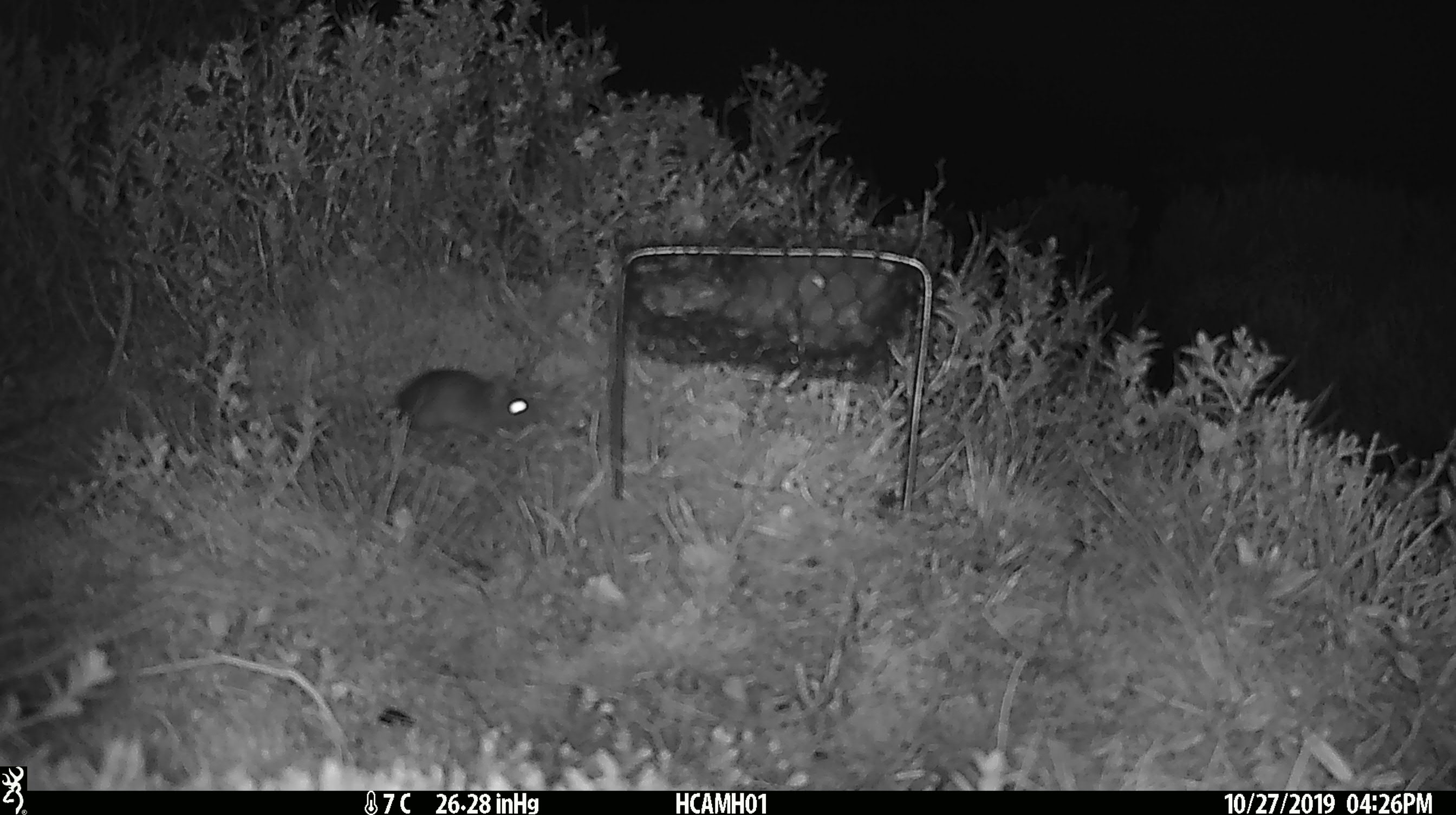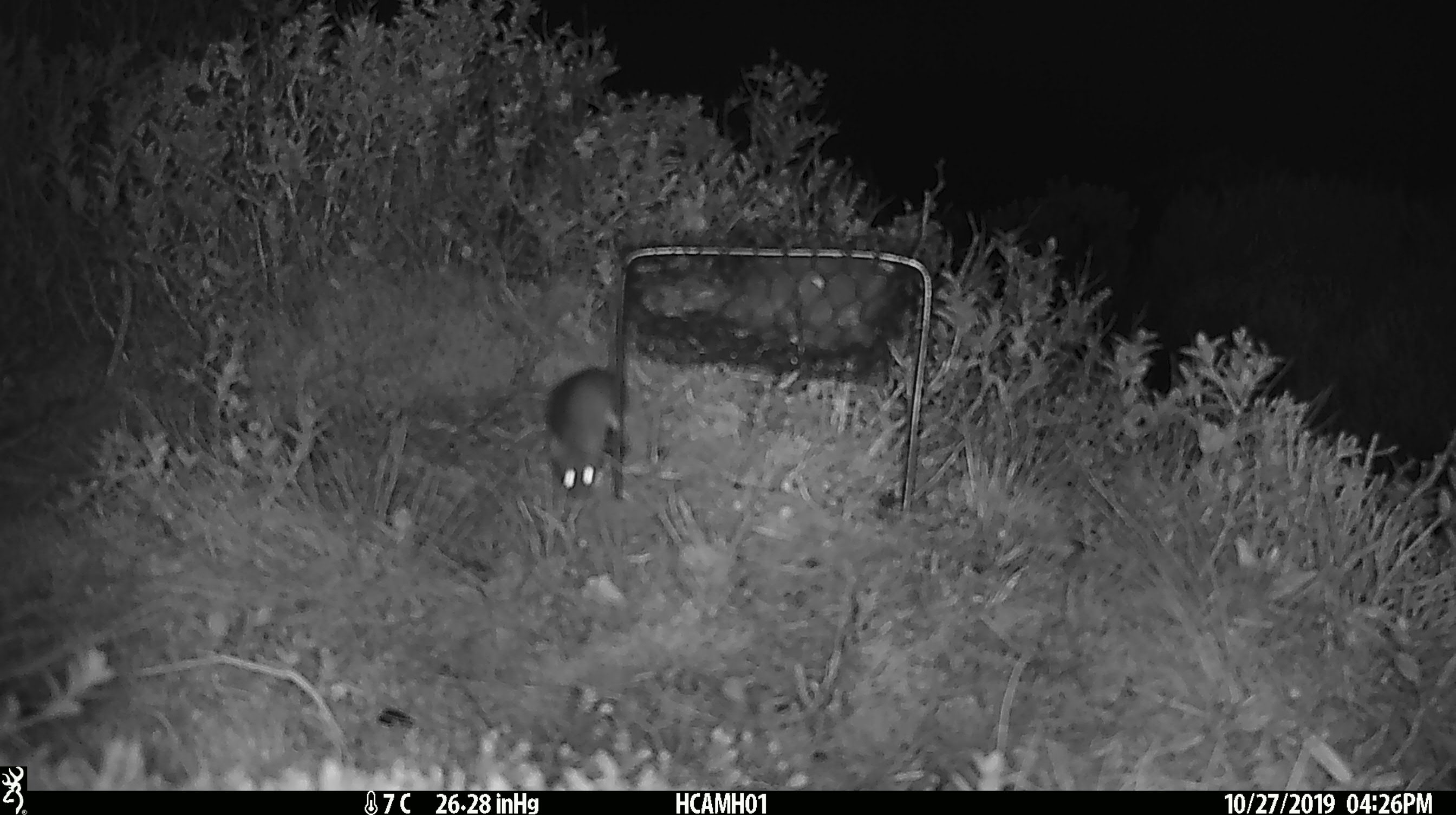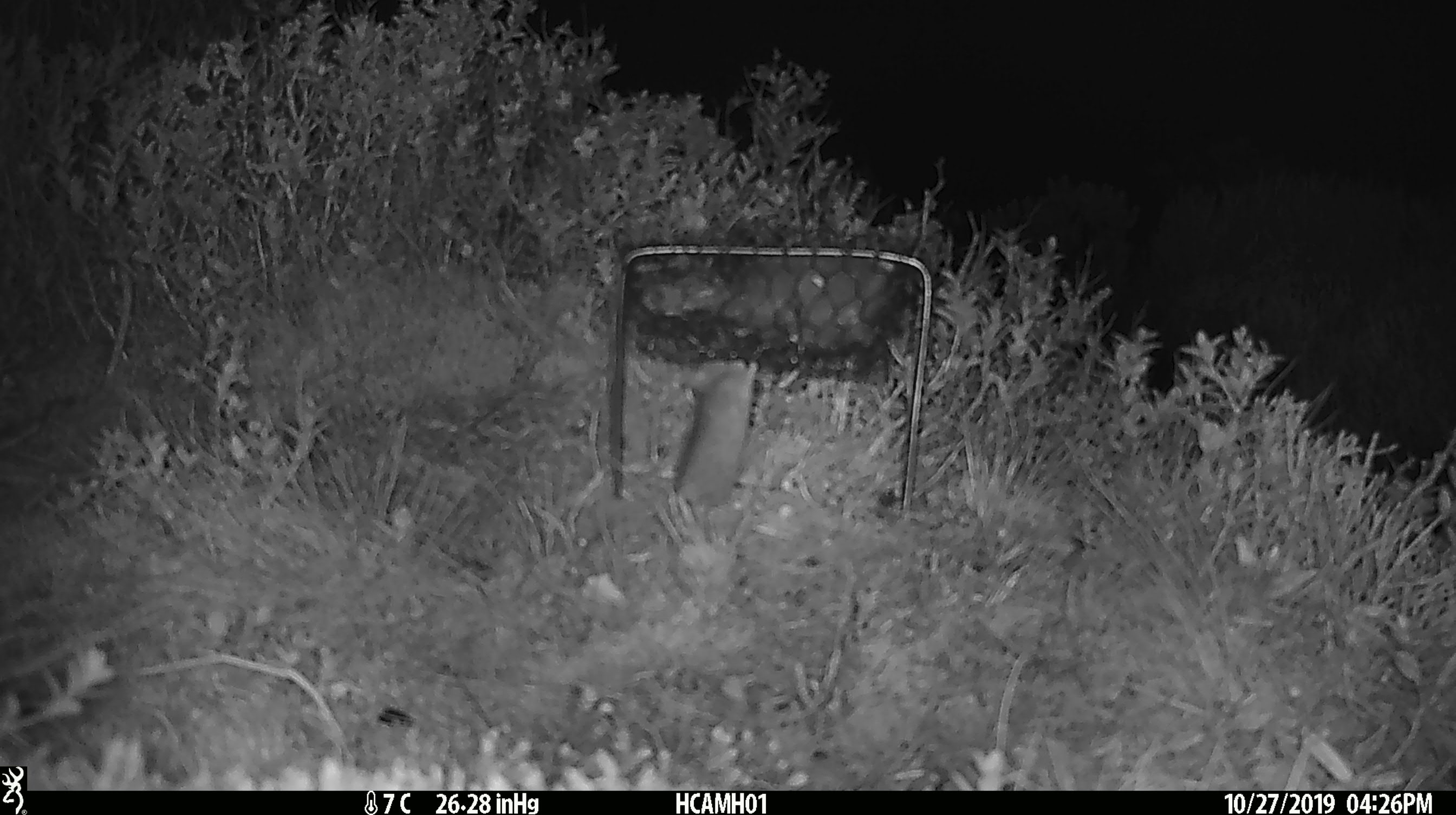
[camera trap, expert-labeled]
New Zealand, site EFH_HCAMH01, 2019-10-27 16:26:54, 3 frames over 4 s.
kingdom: Animalia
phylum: Chordata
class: Mammalia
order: Rodentia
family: Muridae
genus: Mus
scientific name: Mus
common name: mouse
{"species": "mouse (Mus)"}